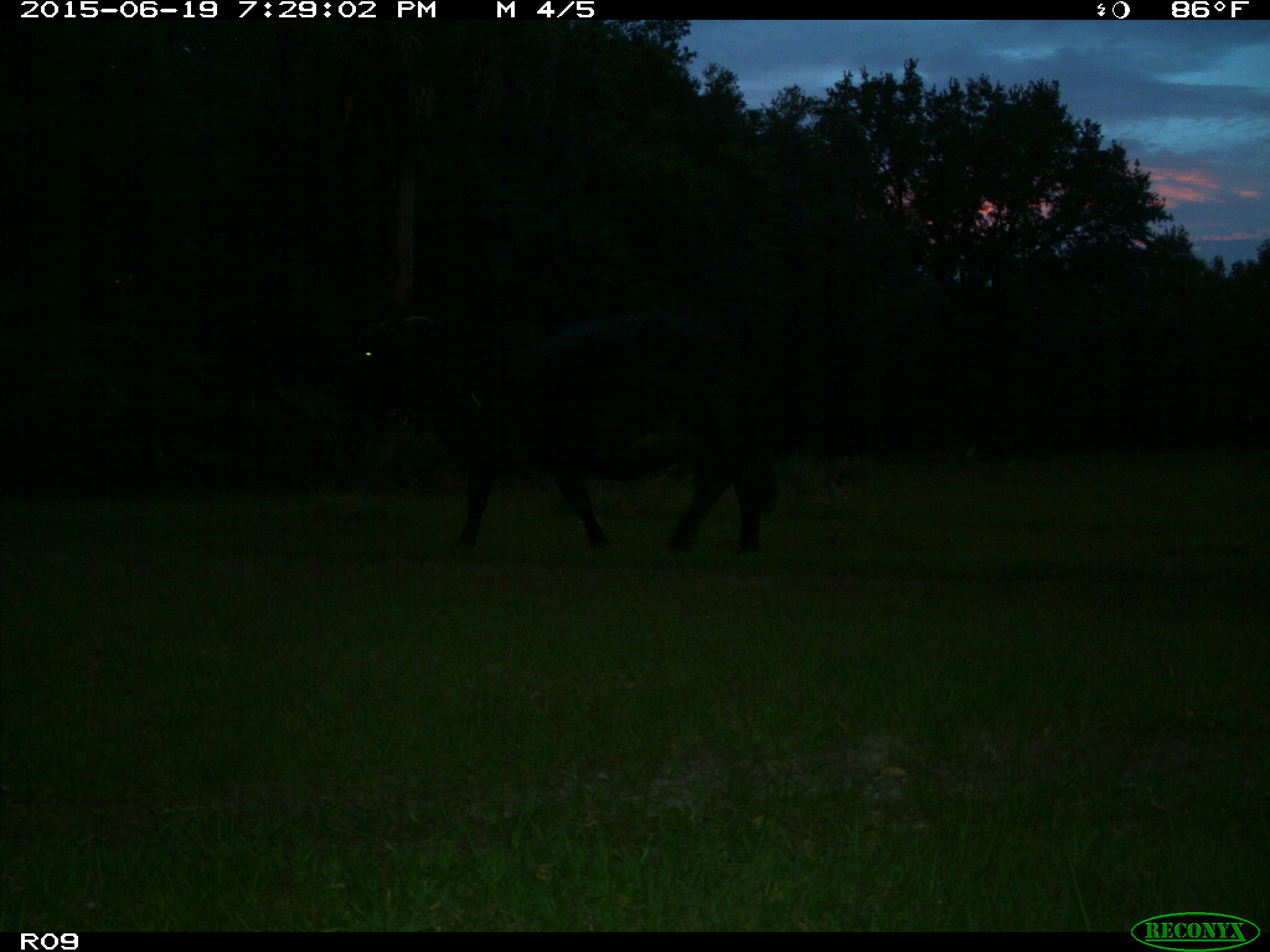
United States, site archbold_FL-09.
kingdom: Animalia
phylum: Chordata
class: Mammalia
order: Artiodactyla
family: Bovidae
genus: Bos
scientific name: Bos taurus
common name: domestic cow